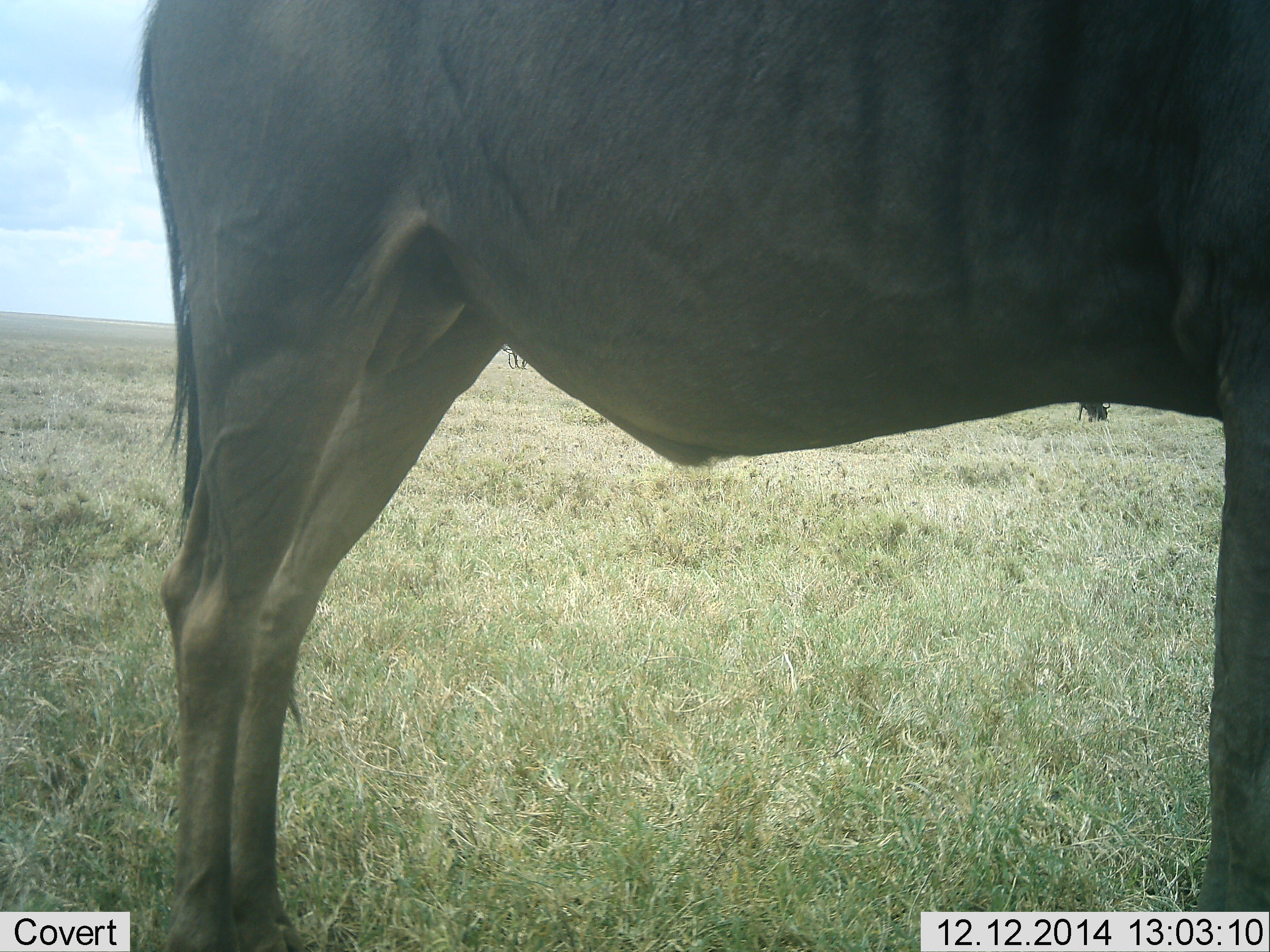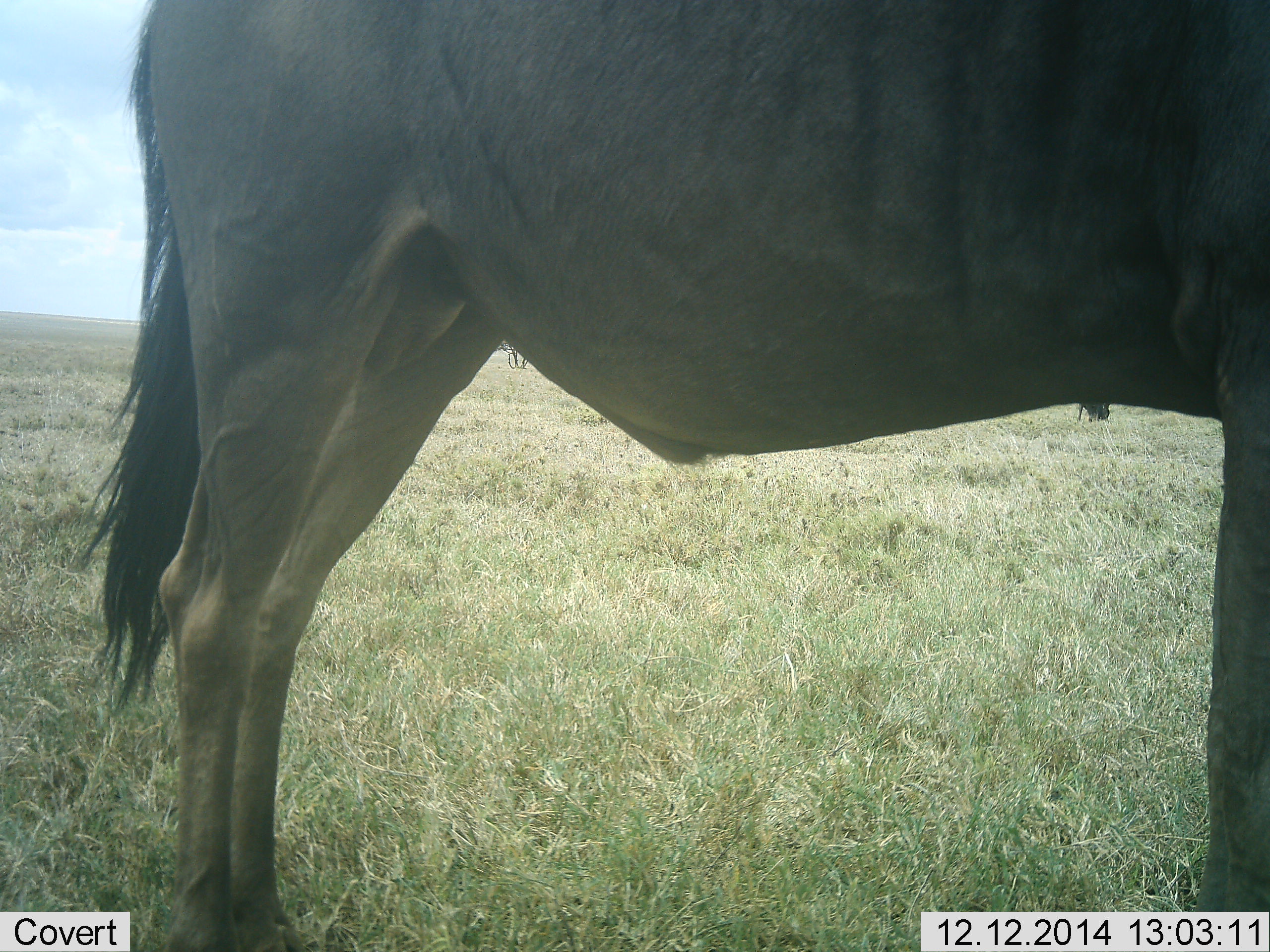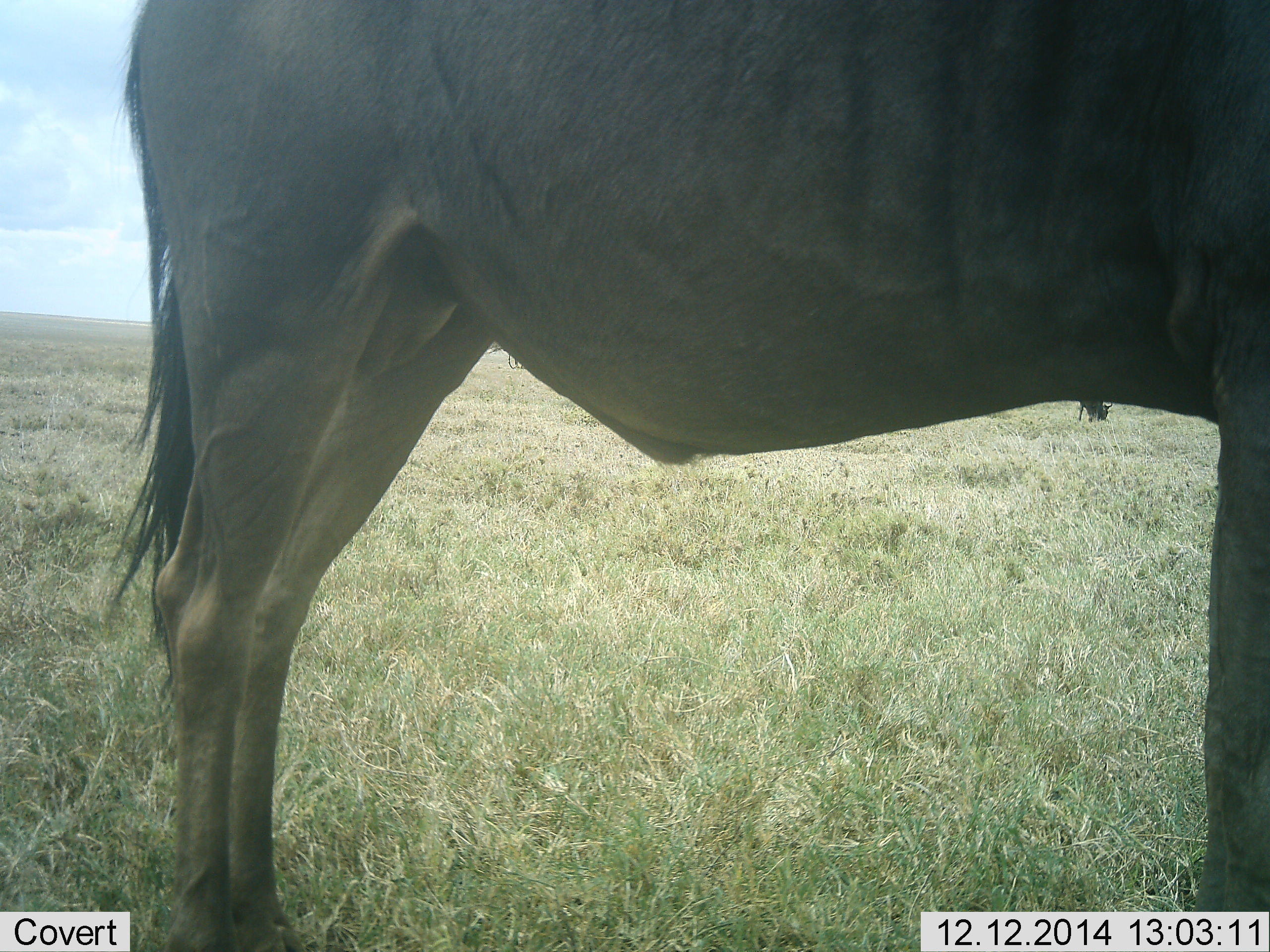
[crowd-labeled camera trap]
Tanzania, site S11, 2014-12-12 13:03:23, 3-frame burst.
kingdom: Animalia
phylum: Chordata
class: Mammalia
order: Artiodactyla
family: Bovidae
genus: Connochaetes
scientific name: Connochaetes taurinus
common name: blue wildebeest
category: wildebeest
Wildebeest (blue wildebeest) (Connochaetes taurinus), count 1. Behavior (volunteer vote fractions): standing 100%, resting 0%, moving 0%, interacting 0%. Young present (vote fraction): 0%. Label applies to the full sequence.